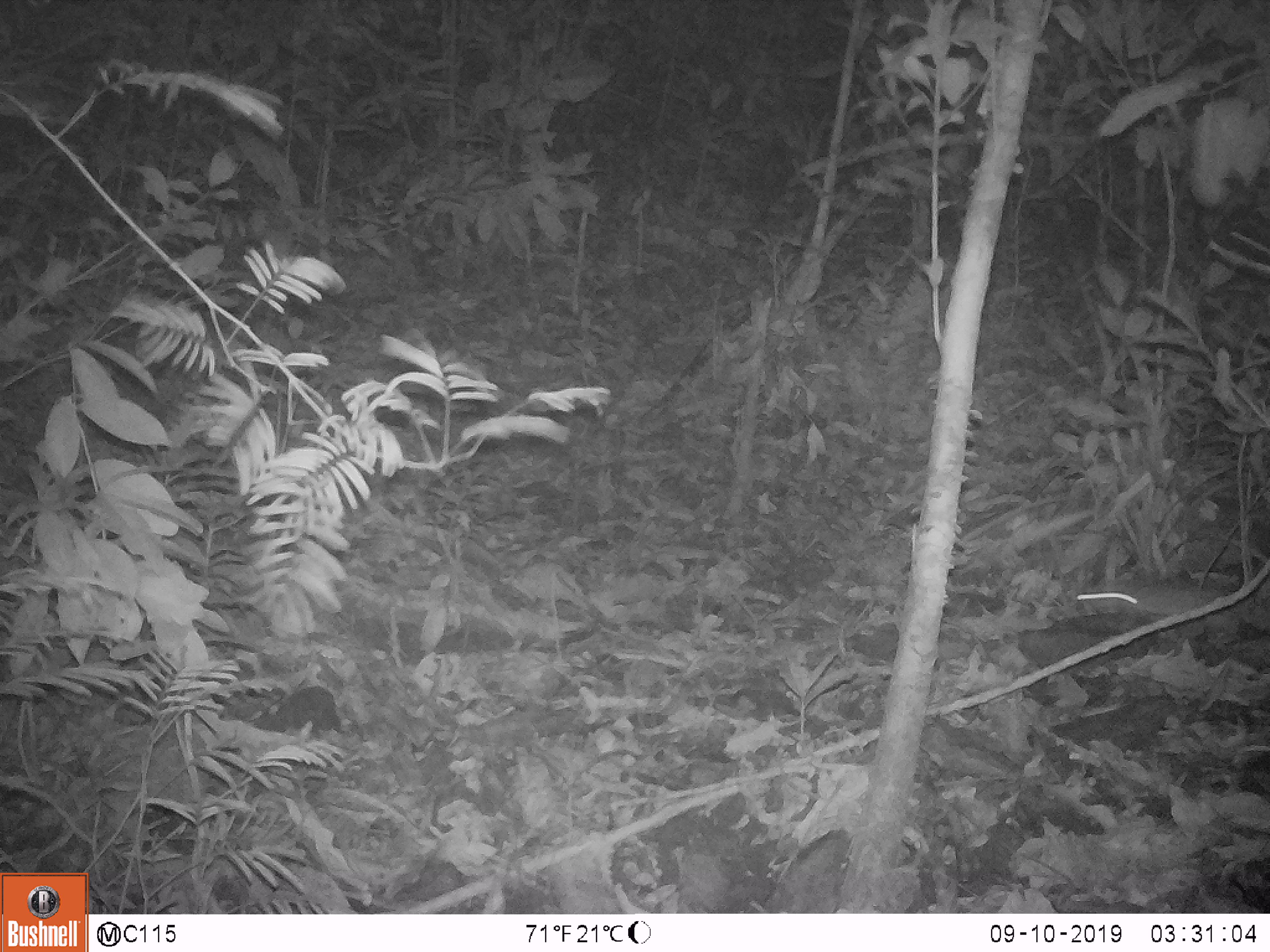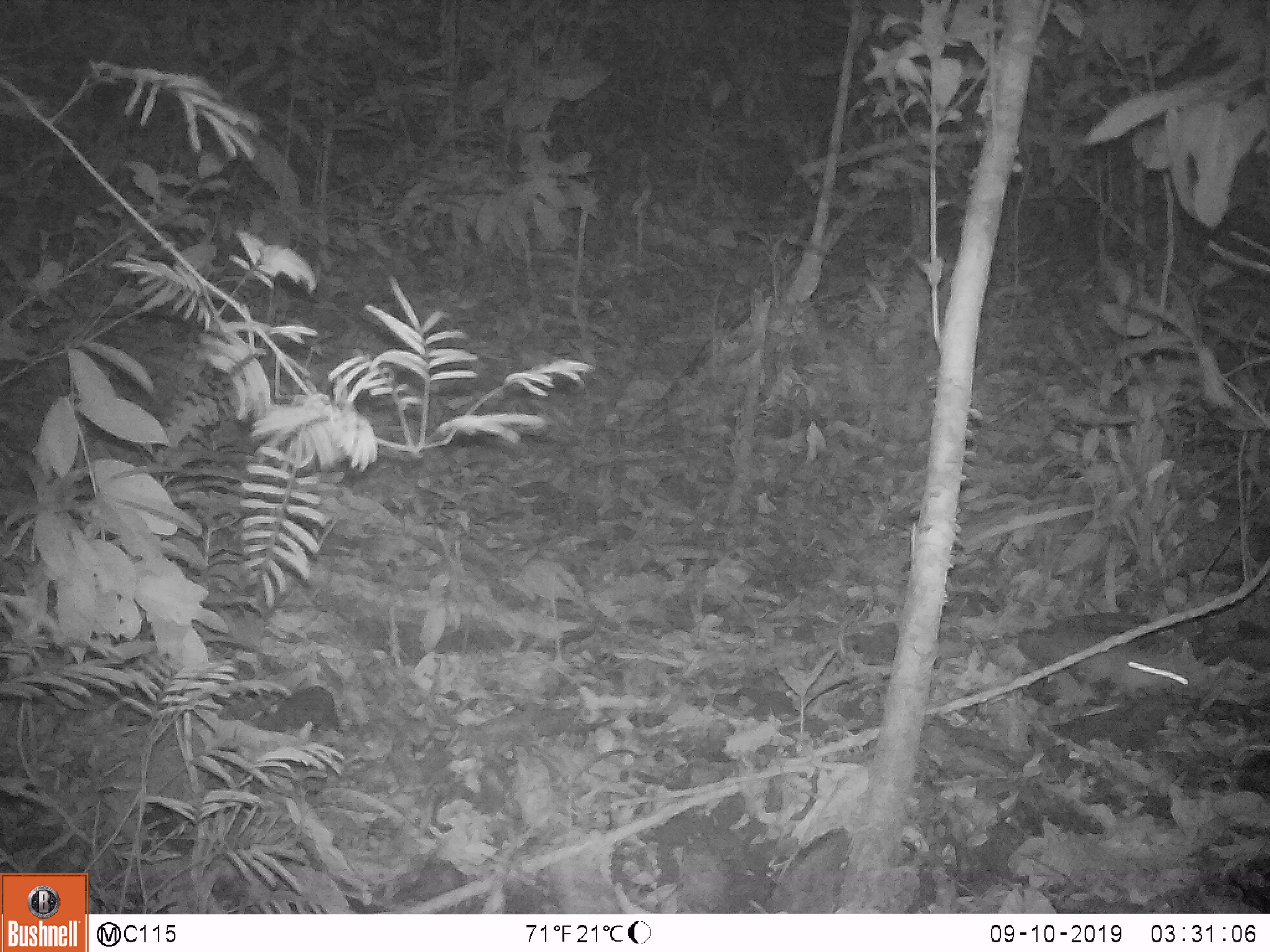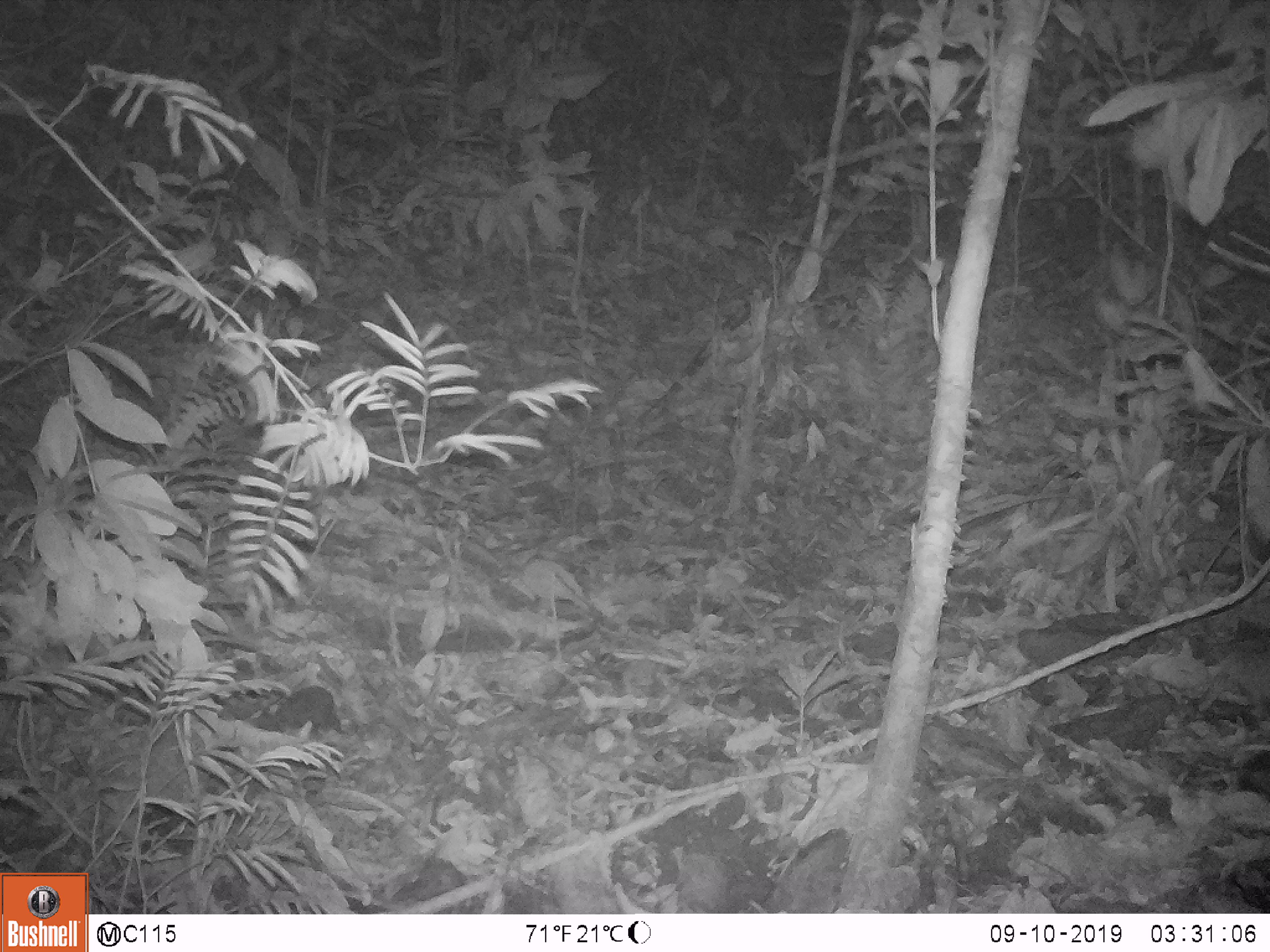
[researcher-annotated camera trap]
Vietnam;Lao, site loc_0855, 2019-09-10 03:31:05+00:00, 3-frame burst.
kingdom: Animalia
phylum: Chordata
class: Mammalia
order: Rodentia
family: Muridae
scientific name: Muridae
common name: old-world mice and rats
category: unidentified murid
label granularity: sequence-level